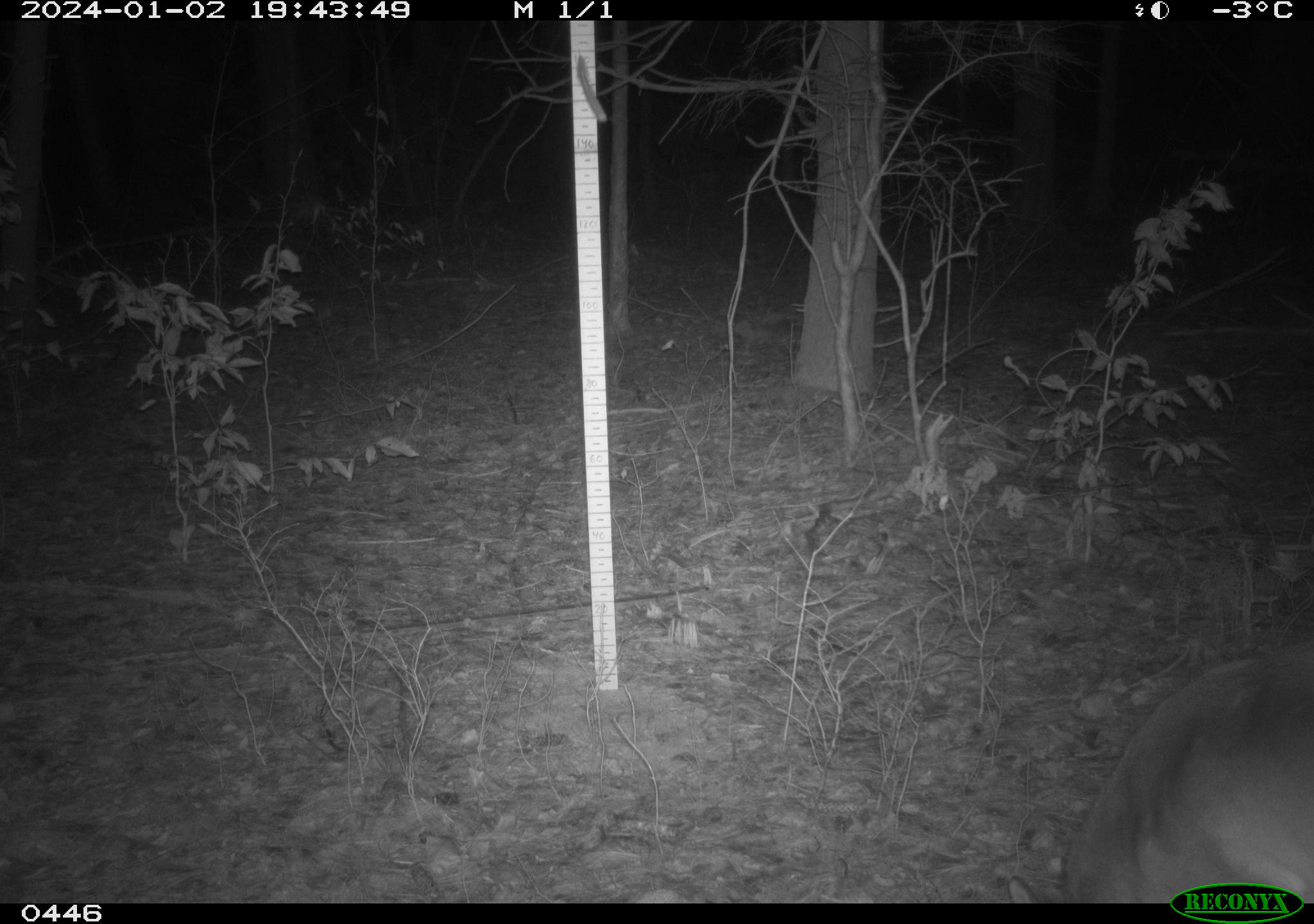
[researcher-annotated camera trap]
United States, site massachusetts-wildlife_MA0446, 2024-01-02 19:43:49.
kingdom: Animalia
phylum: Chordata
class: Mammalia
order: Artiodactyla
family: Cervidae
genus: Odocoileus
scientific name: Odocoileus virginianus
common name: white-tailed deer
White-tailed deer (Odocoileus virginianus).